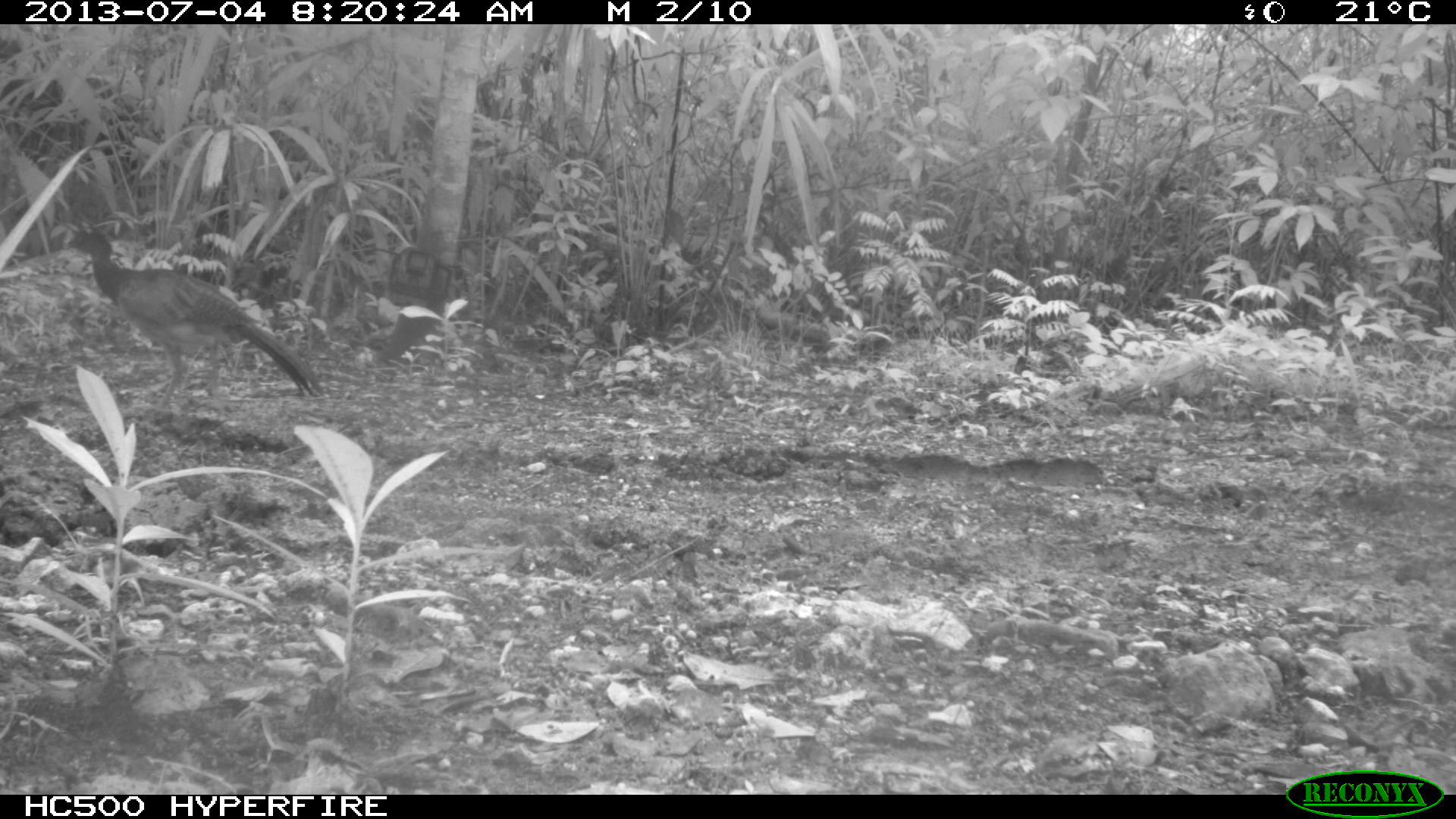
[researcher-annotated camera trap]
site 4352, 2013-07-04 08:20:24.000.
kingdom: Animalia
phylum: Chordata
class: Aves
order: Galliformes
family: Cracidae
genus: Crax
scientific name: Crax rubra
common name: great curassow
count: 1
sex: female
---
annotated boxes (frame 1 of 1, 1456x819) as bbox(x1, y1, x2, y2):
crax rubra: bbox(66, 226, 323, 411)